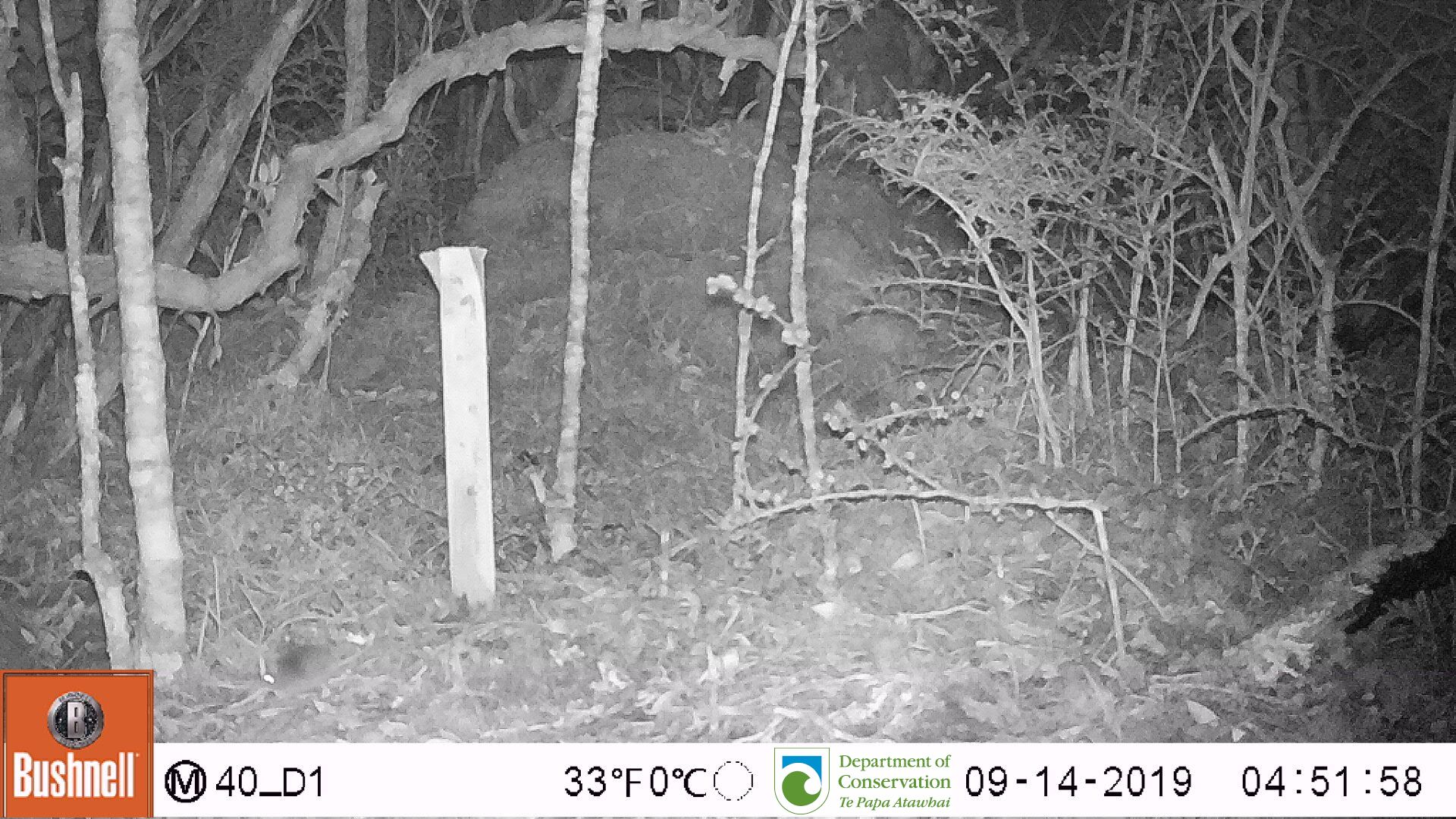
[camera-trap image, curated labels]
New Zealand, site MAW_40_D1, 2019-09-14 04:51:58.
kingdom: Animalia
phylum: Chordata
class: Mammalia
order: Rodentia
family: Muridae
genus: Mus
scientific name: Mus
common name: mouse